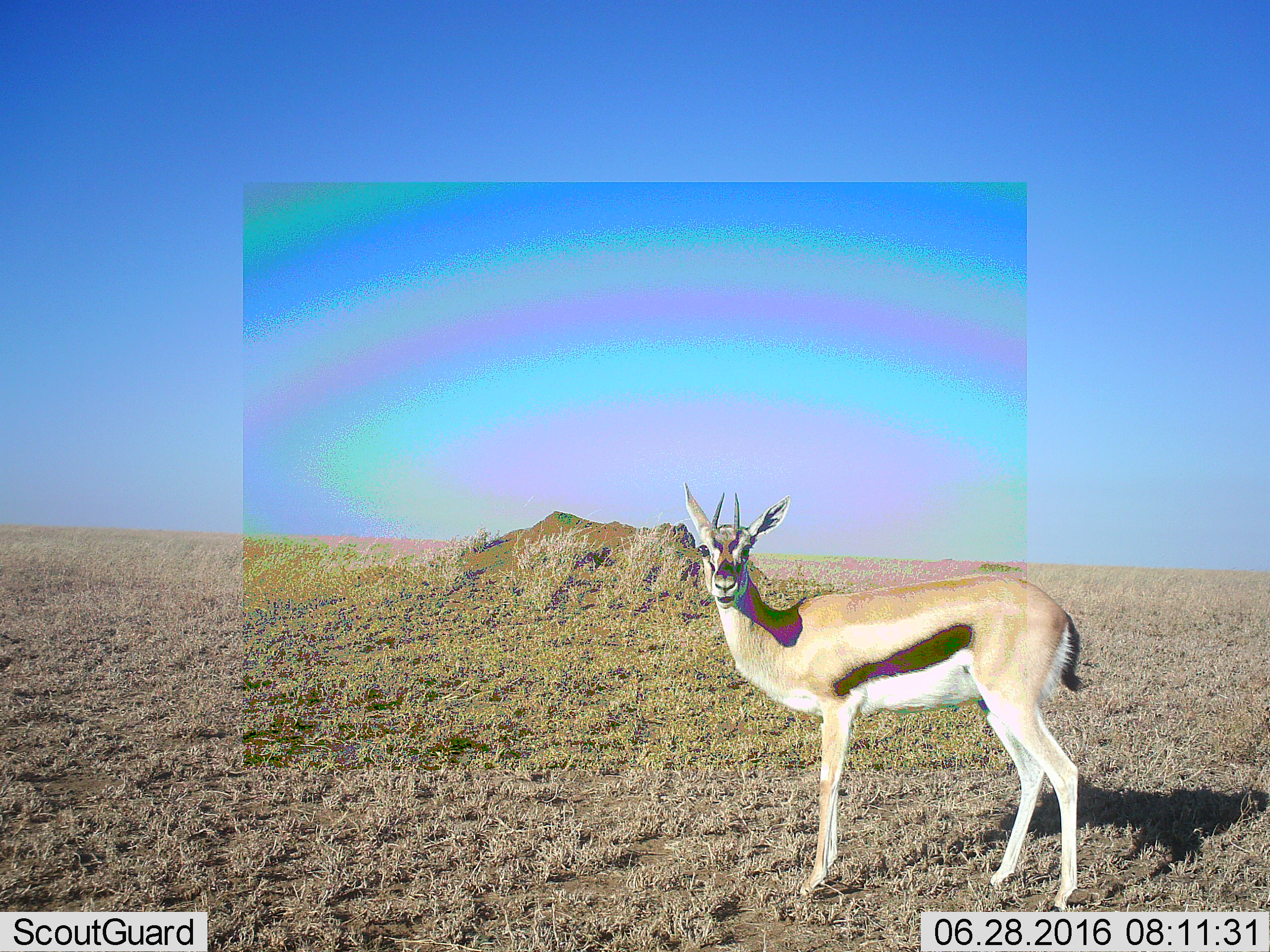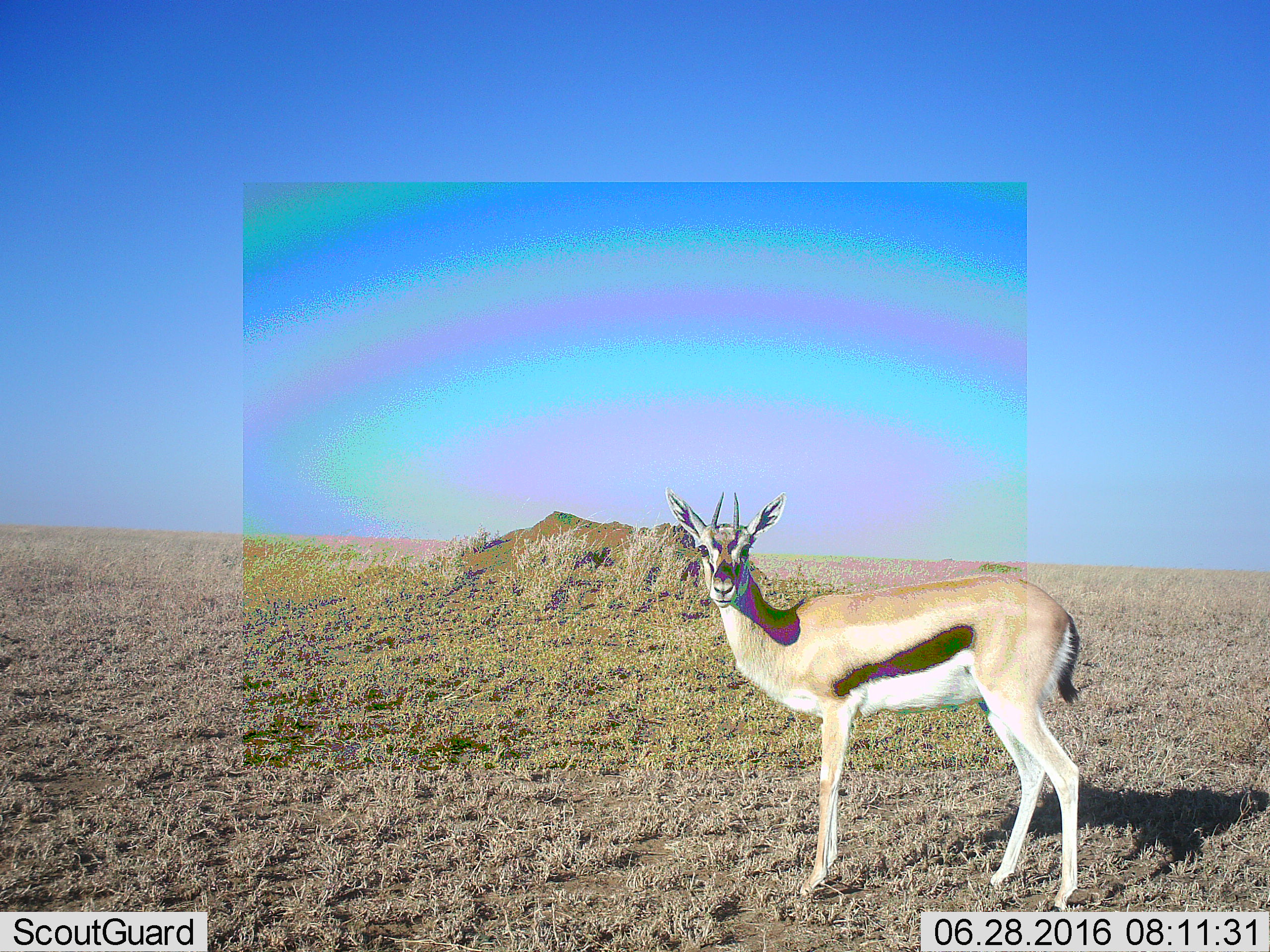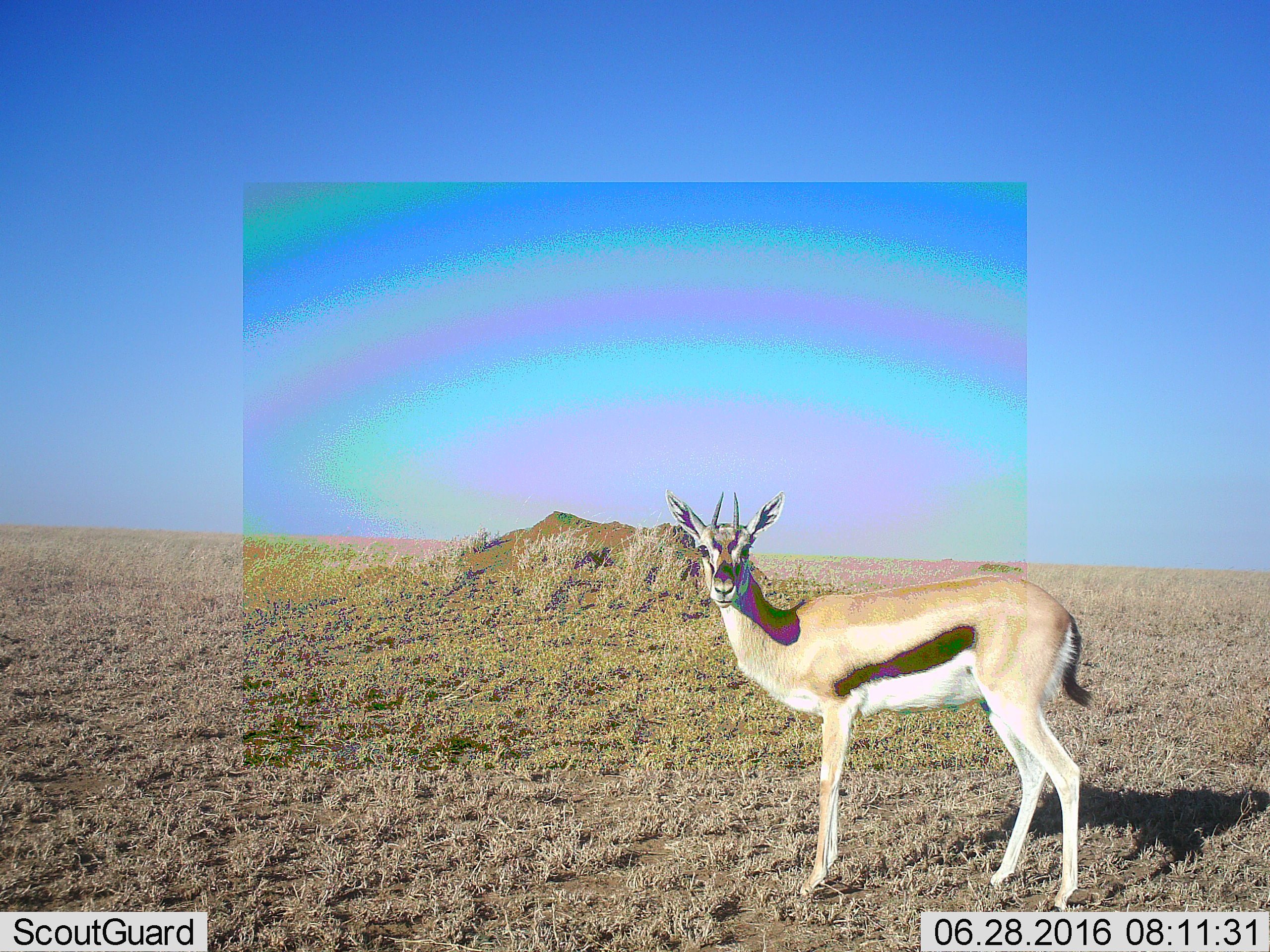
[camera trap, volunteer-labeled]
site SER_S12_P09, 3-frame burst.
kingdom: Animalia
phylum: Chordata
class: Mammalia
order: Artiodactyla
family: Bovidae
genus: Eudorcas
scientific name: Eudorcas thomsonii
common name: thomson's gazelle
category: gazellethomsons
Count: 1.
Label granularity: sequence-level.